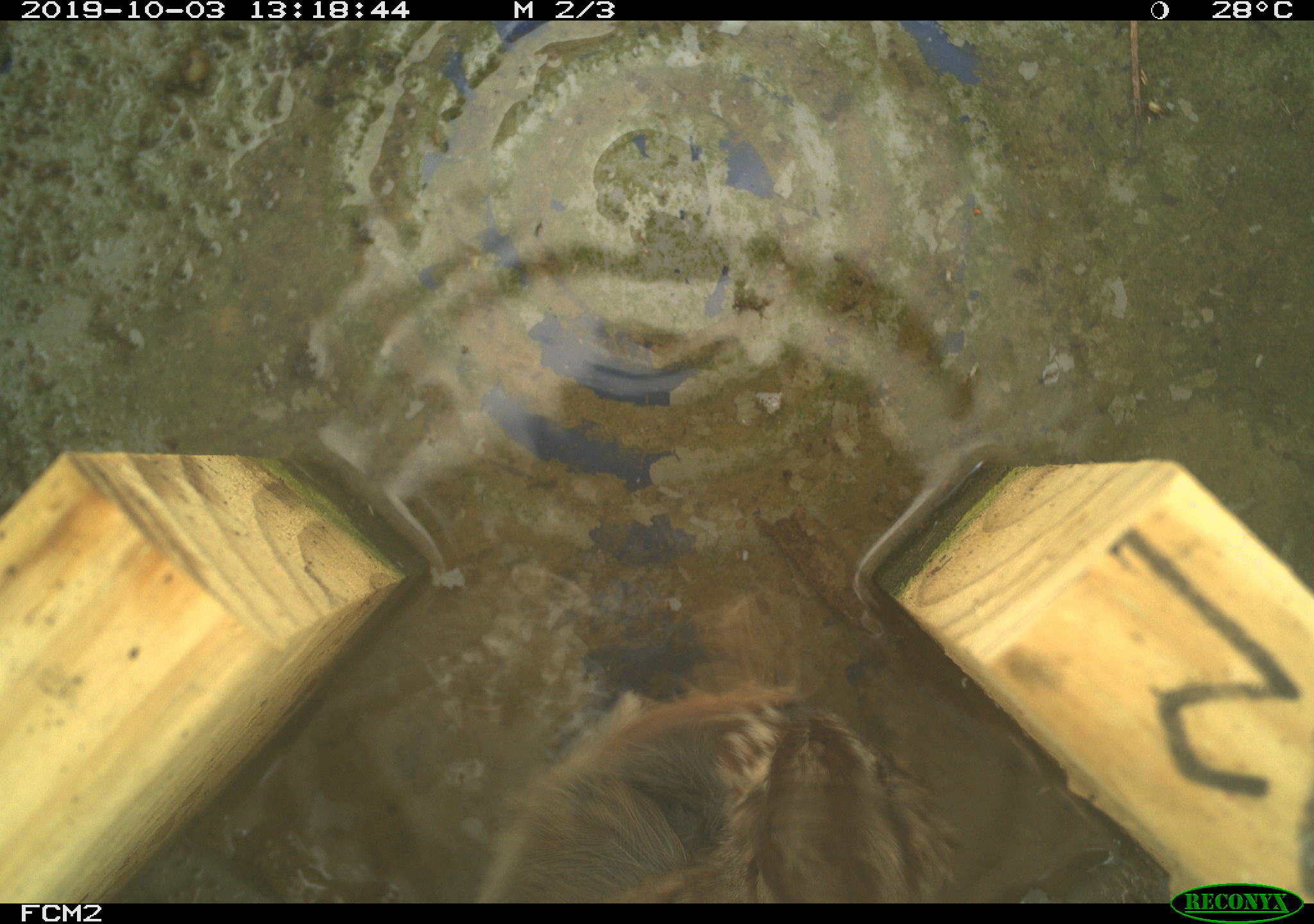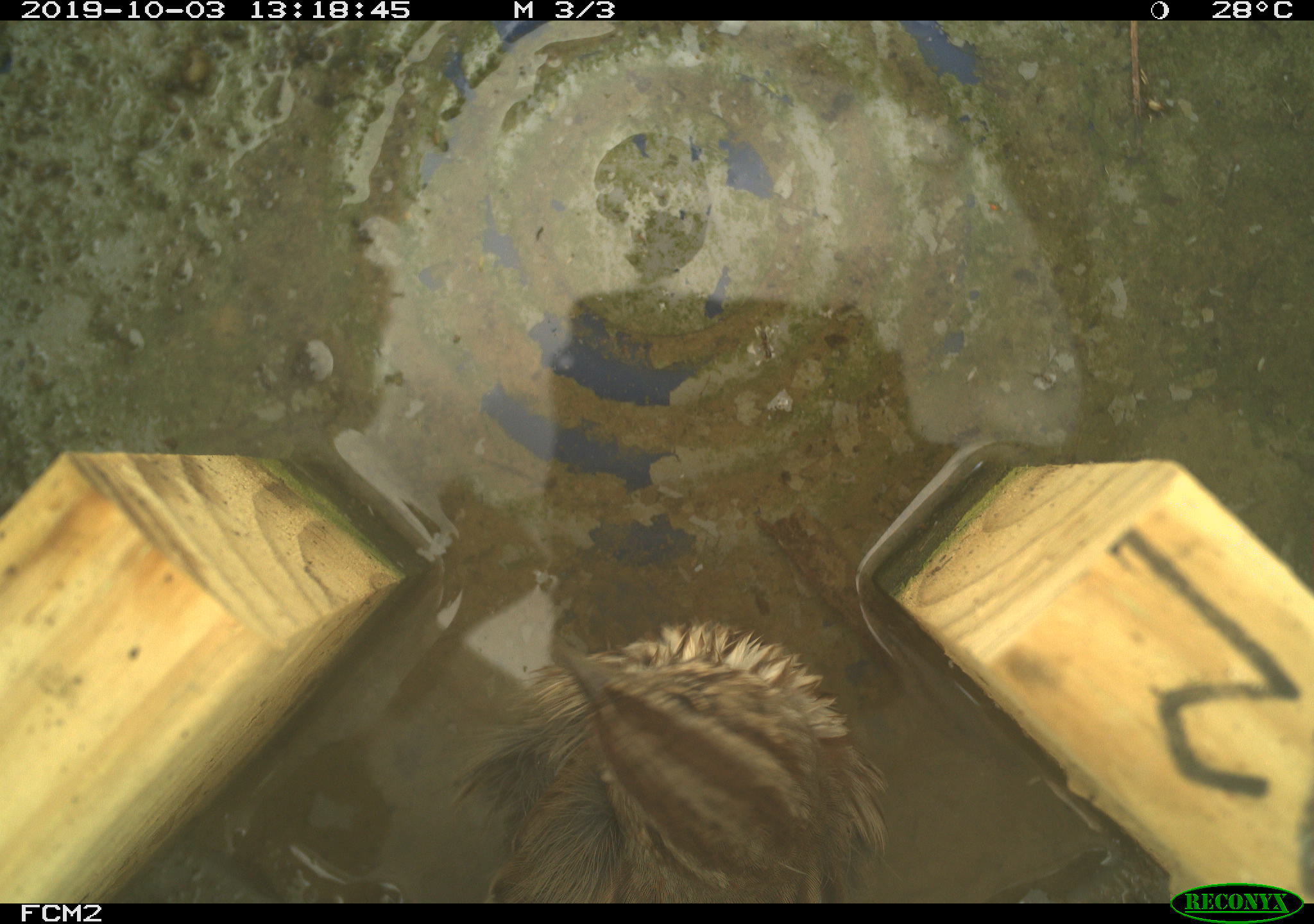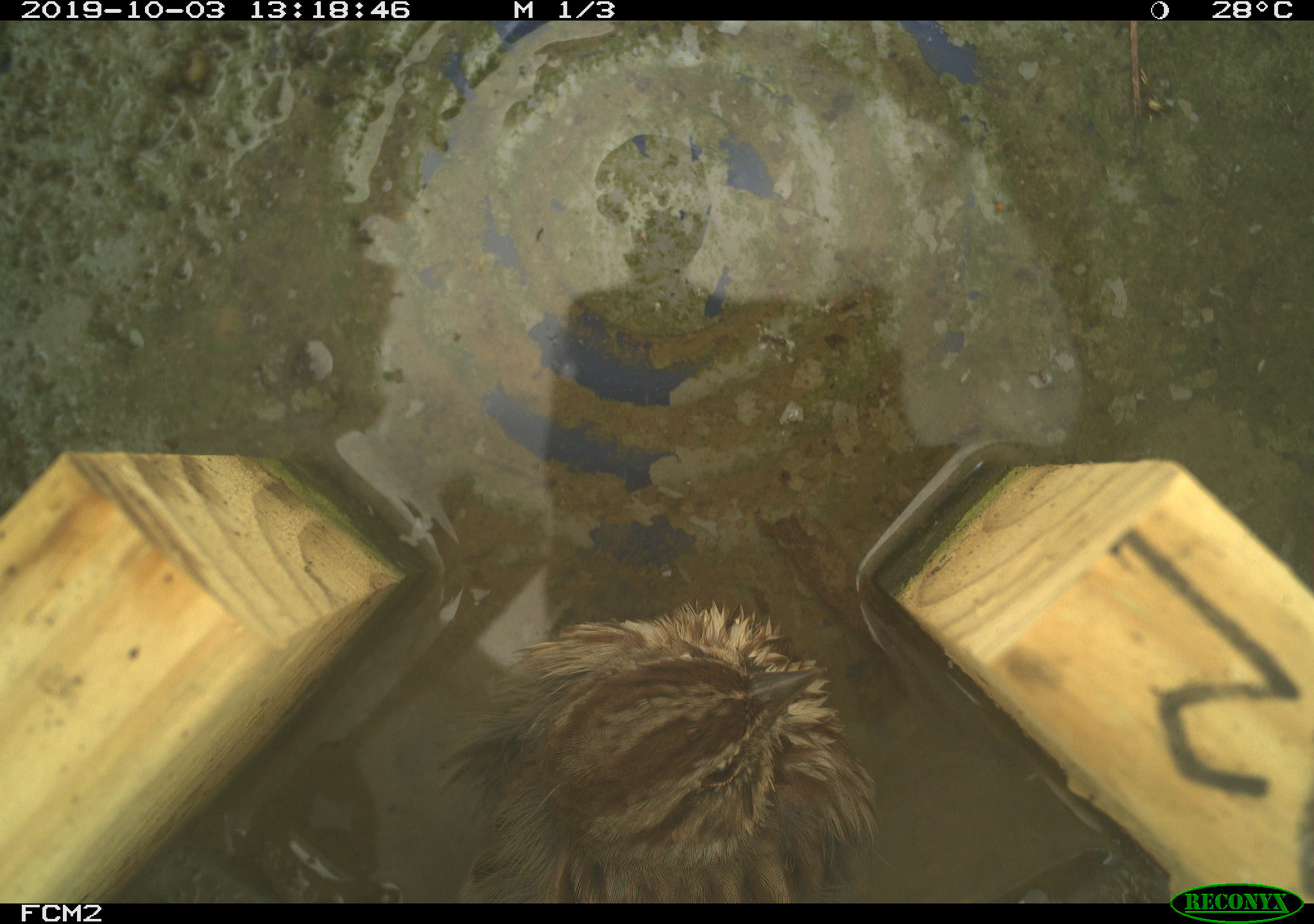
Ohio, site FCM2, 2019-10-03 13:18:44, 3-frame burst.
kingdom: Animalia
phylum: Chordata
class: Aves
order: Passeriformes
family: Passerellidae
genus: Melospiza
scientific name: Melospiza melodia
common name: song sparrow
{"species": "song sparrow (Melospiza melodia)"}